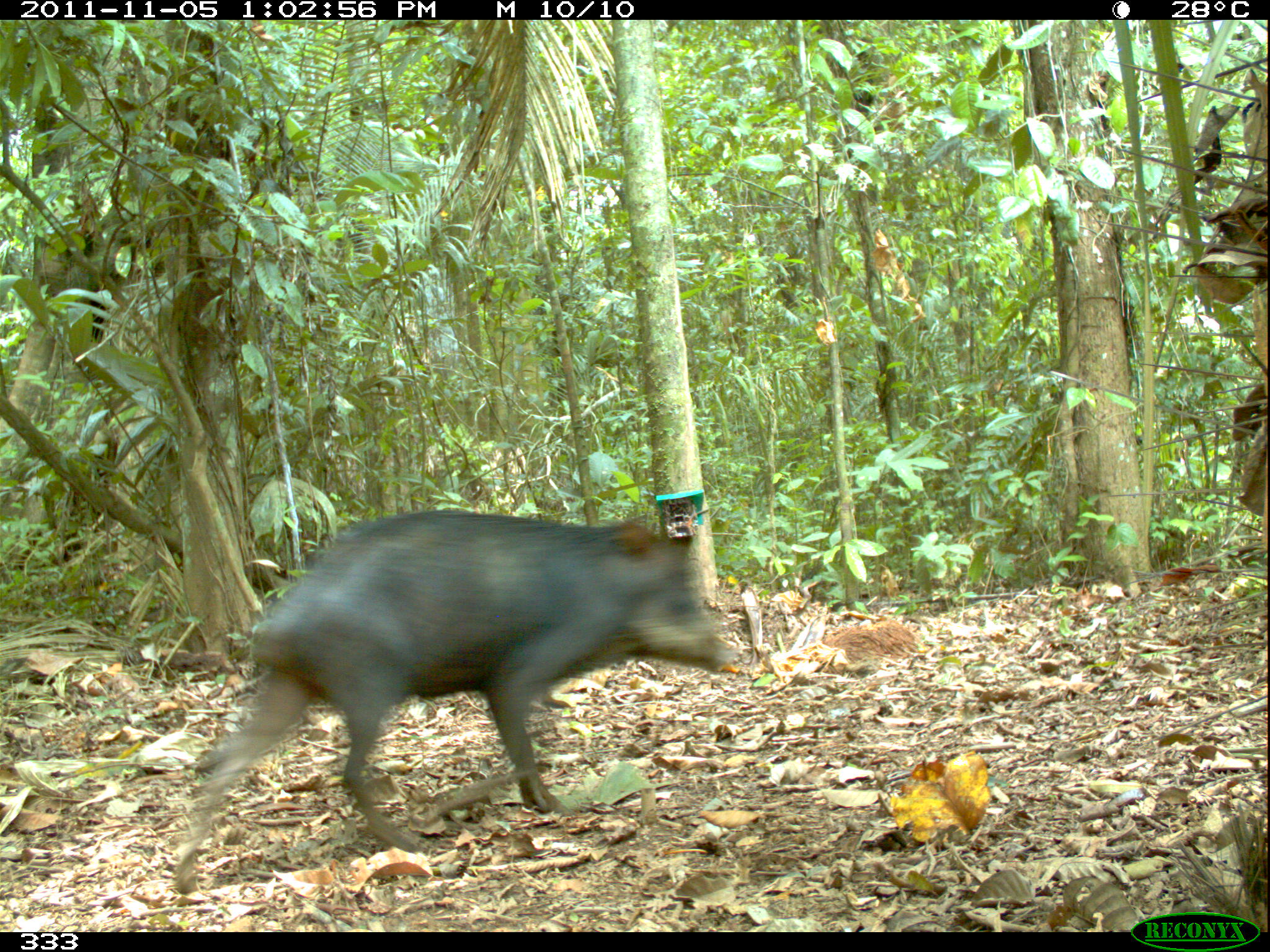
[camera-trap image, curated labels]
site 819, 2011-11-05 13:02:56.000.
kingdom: Animalia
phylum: Chordata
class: Mammalia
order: Artiodactyla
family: Tayassuidae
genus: Tayassu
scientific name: Tayassu pecari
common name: white-lipped peccary